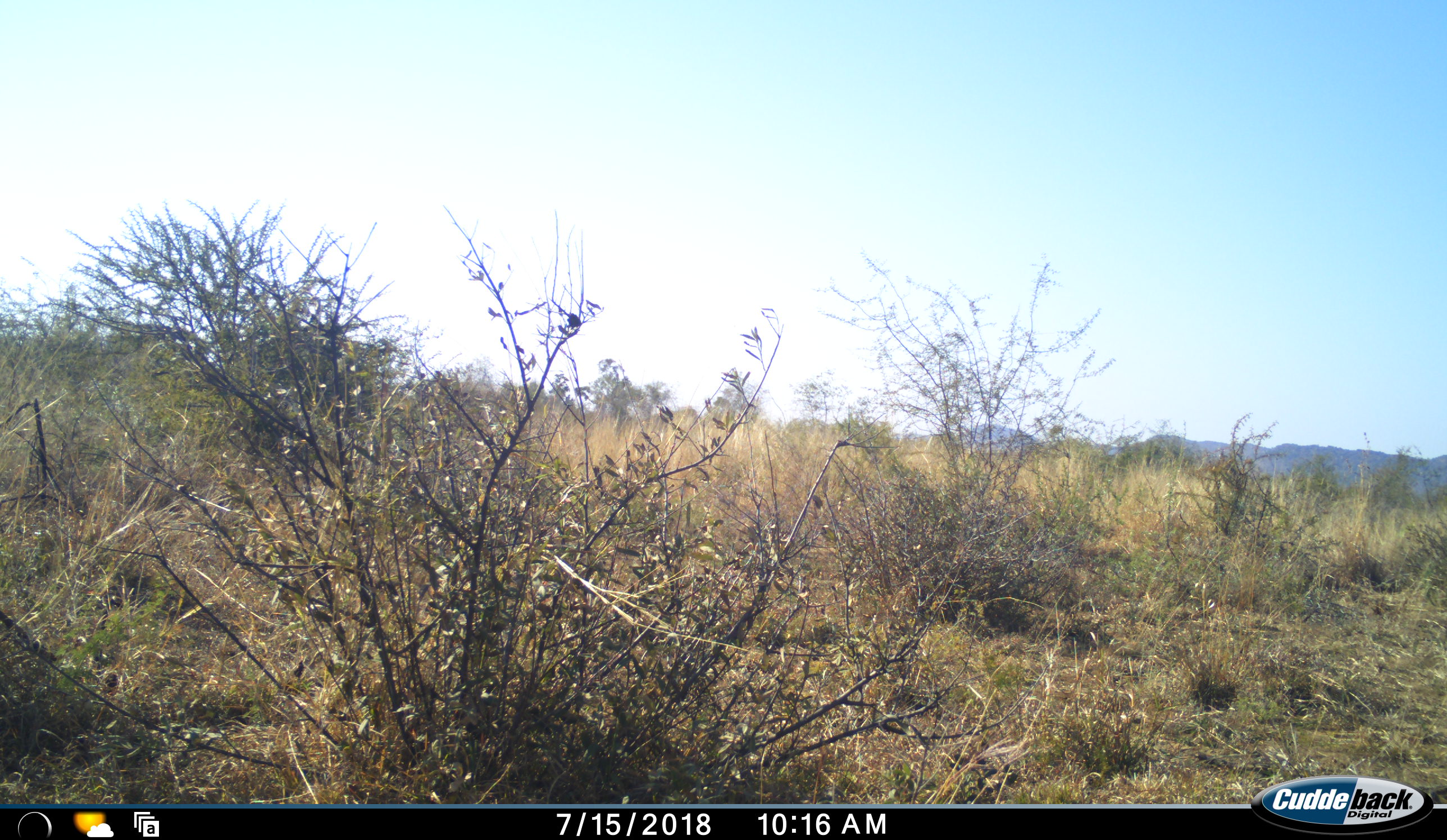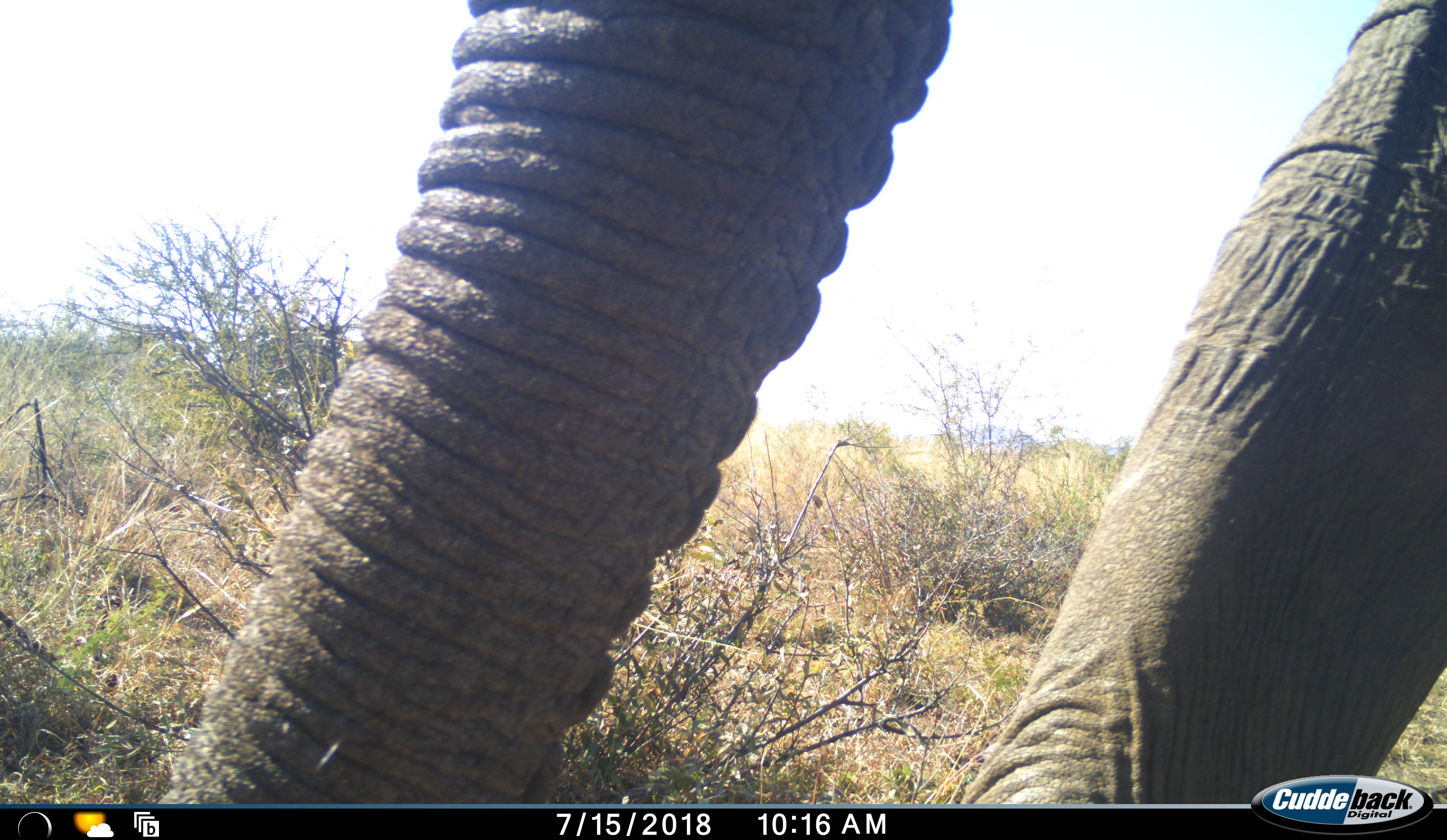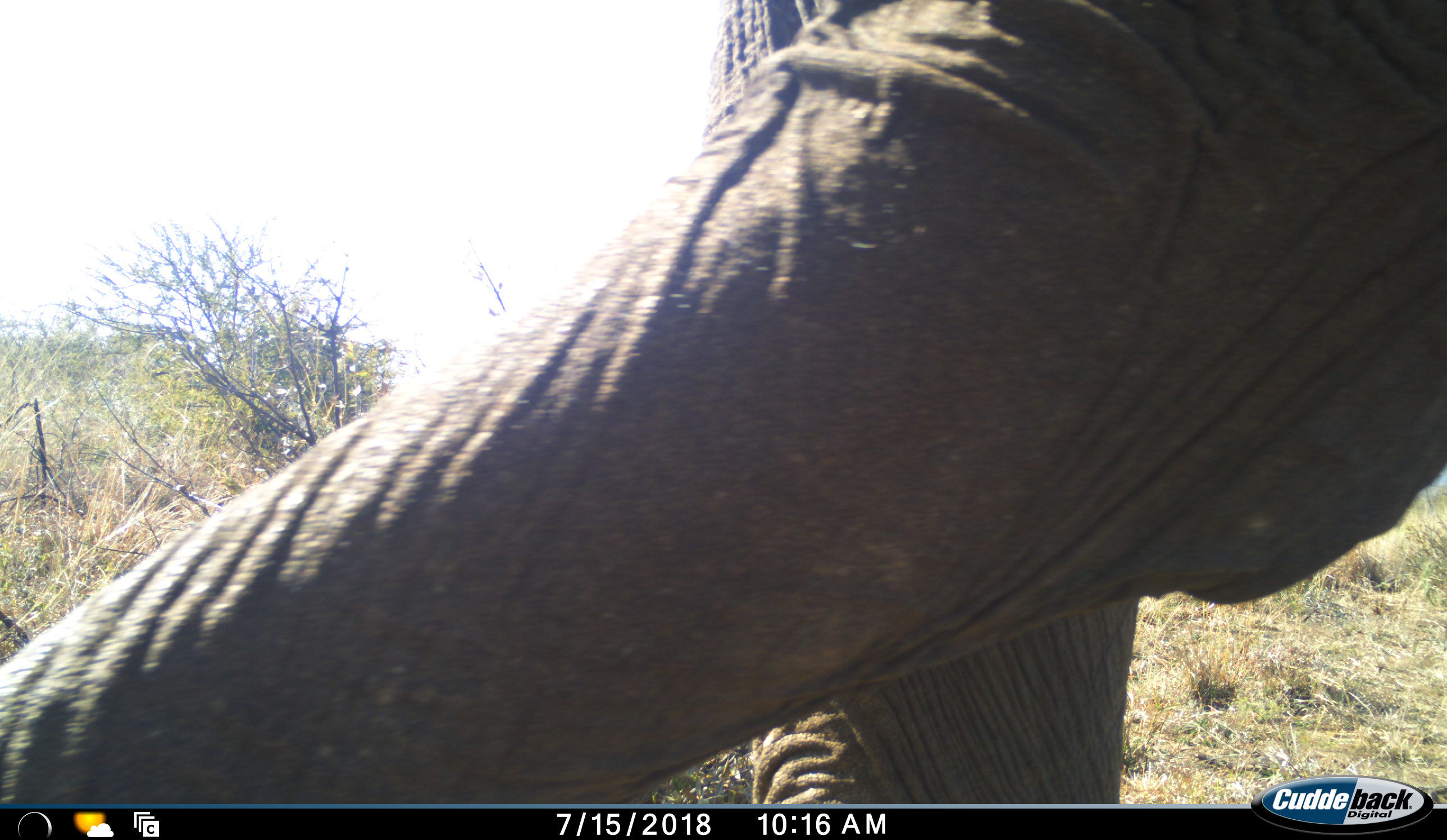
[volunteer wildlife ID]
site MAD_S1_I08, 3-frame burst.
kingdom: Animalia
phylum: Chordata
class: Mammalia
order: Proboscidea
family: Elephantidae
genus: Loxodonta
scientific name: Loxodonta africana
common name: african bush elephant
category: elephant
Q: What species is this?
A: Elephant (african bush elephant) (Loxodonta africana).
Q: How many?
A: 1.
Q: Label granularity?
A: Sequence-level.